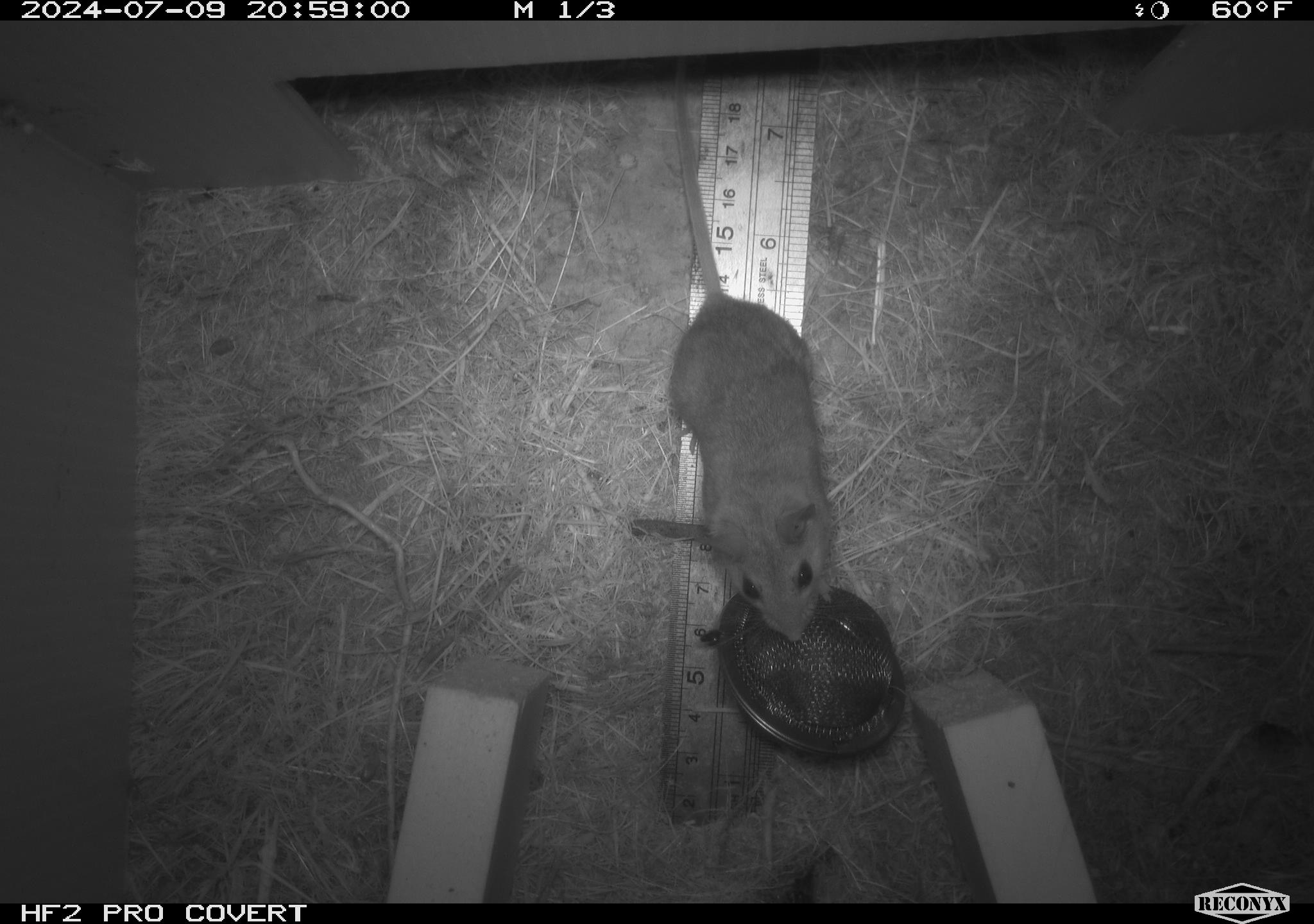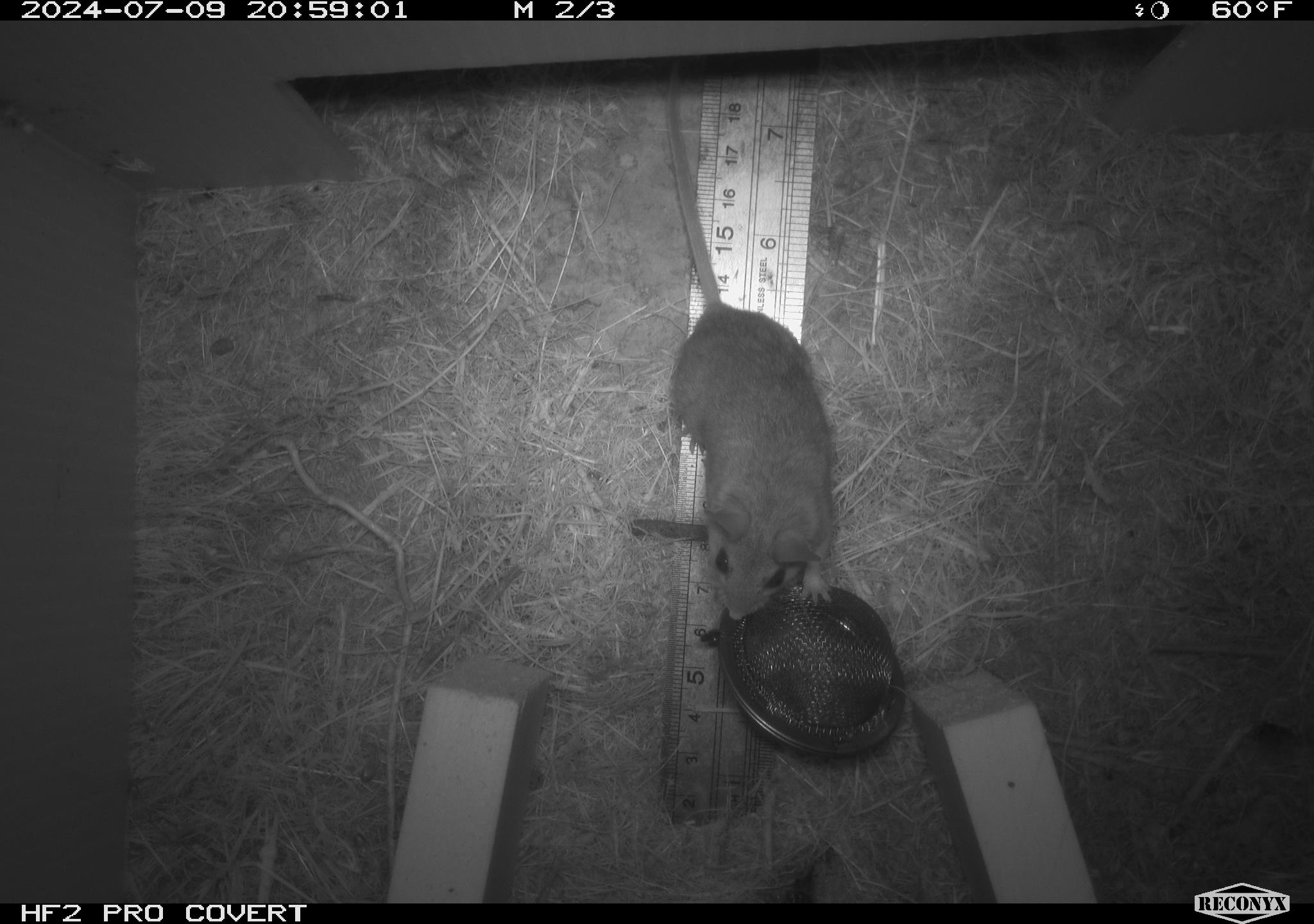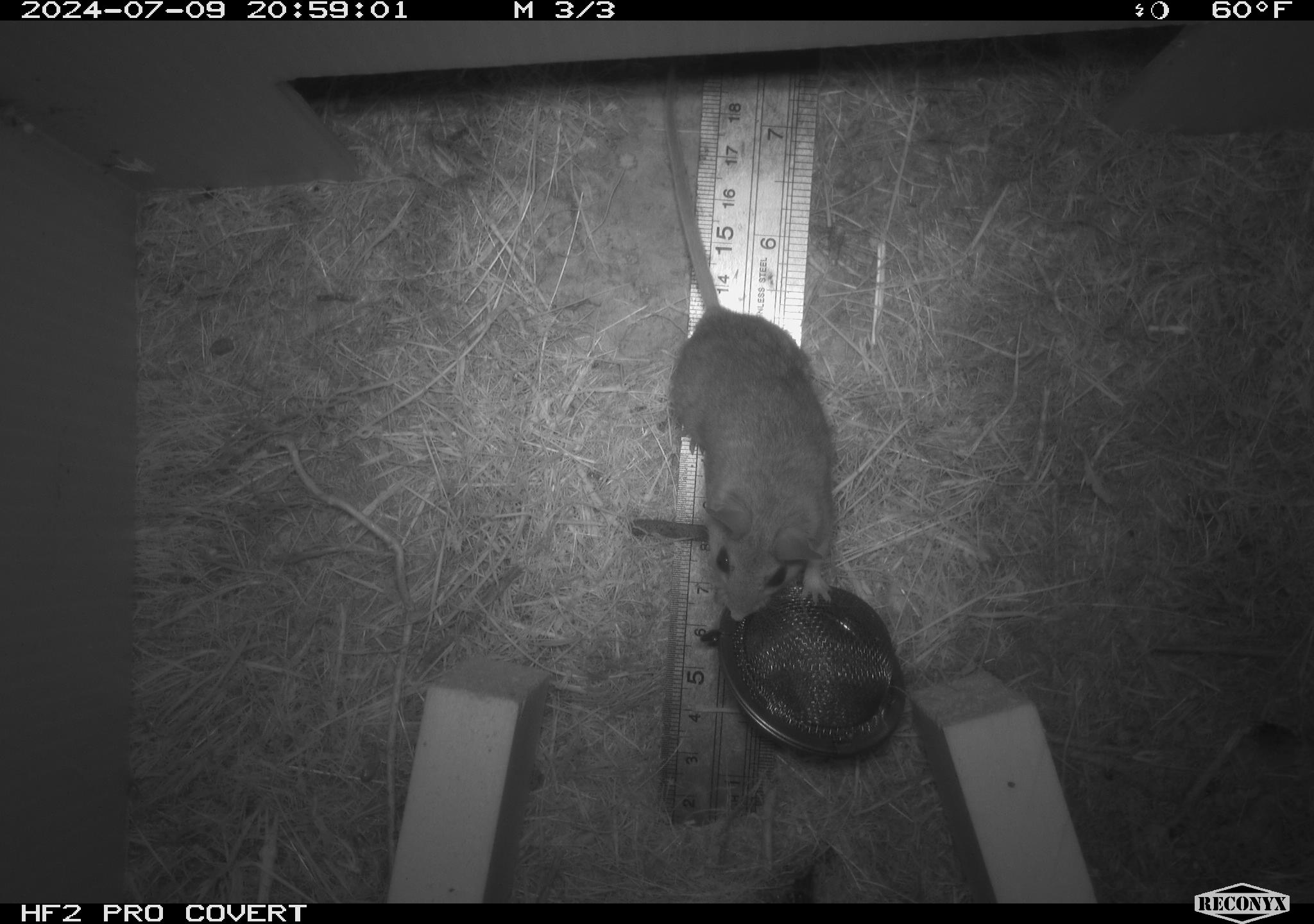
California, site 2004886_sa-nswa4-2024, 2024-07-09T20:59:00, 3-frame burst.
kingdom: Animalia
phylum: Chordata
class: Mammalia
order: Rodentia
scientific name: Rodentia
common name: mouse species